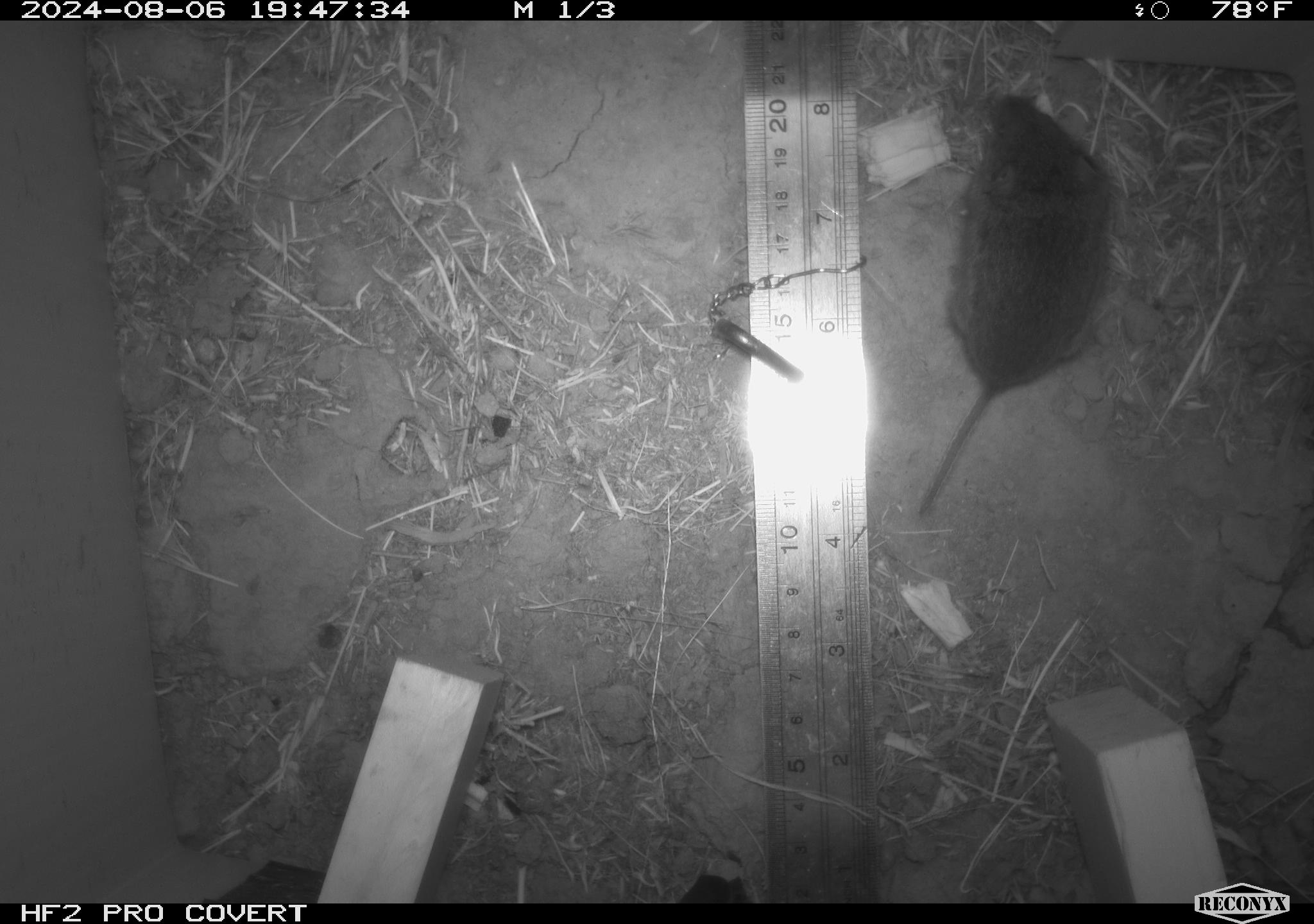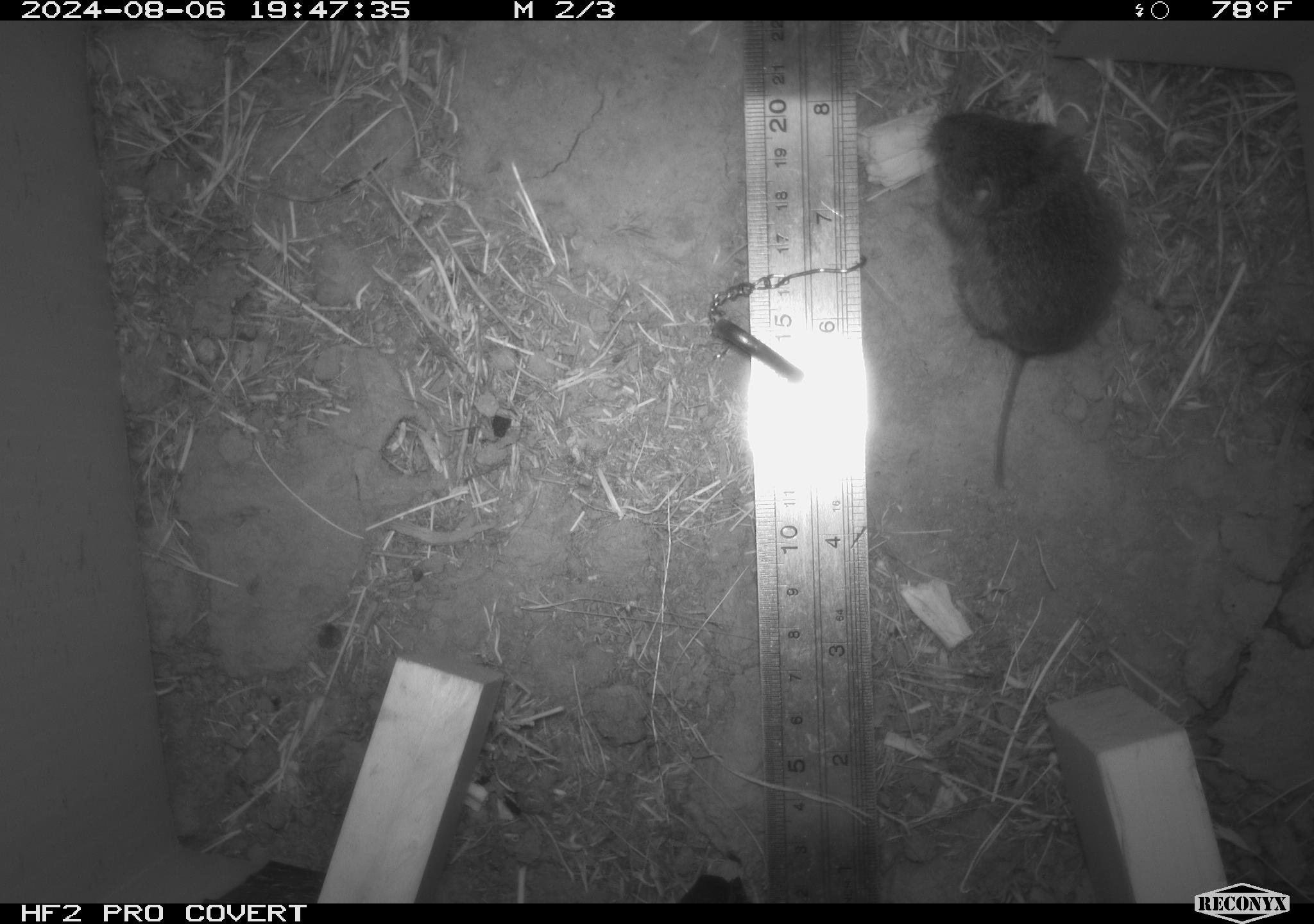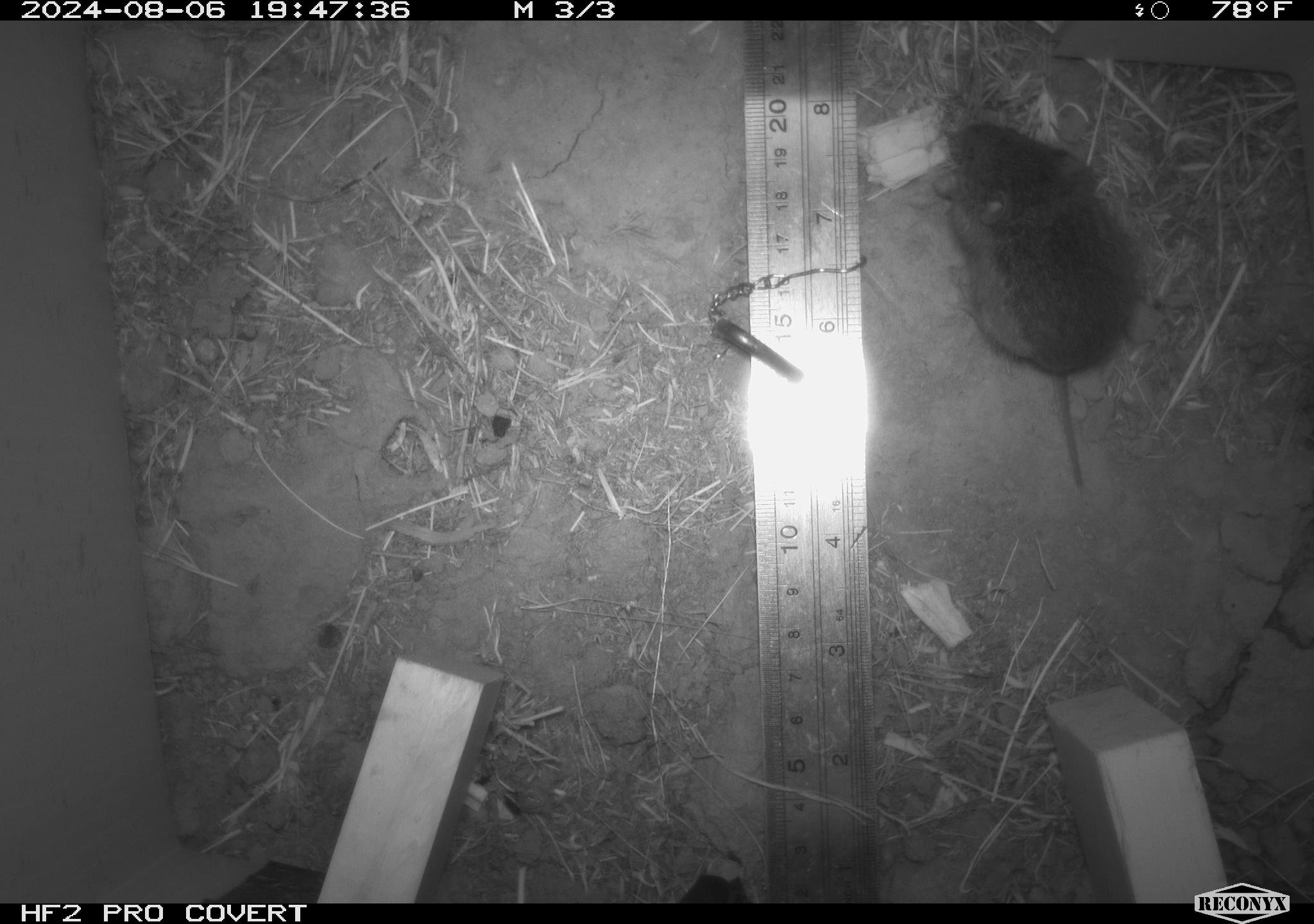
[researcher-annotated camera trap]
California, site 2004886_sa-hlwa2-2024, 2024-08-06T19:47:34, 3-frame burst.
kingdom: Animalia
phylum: Chordata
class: Mammalia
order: Rodentia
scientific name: Rodentia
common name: mouse species